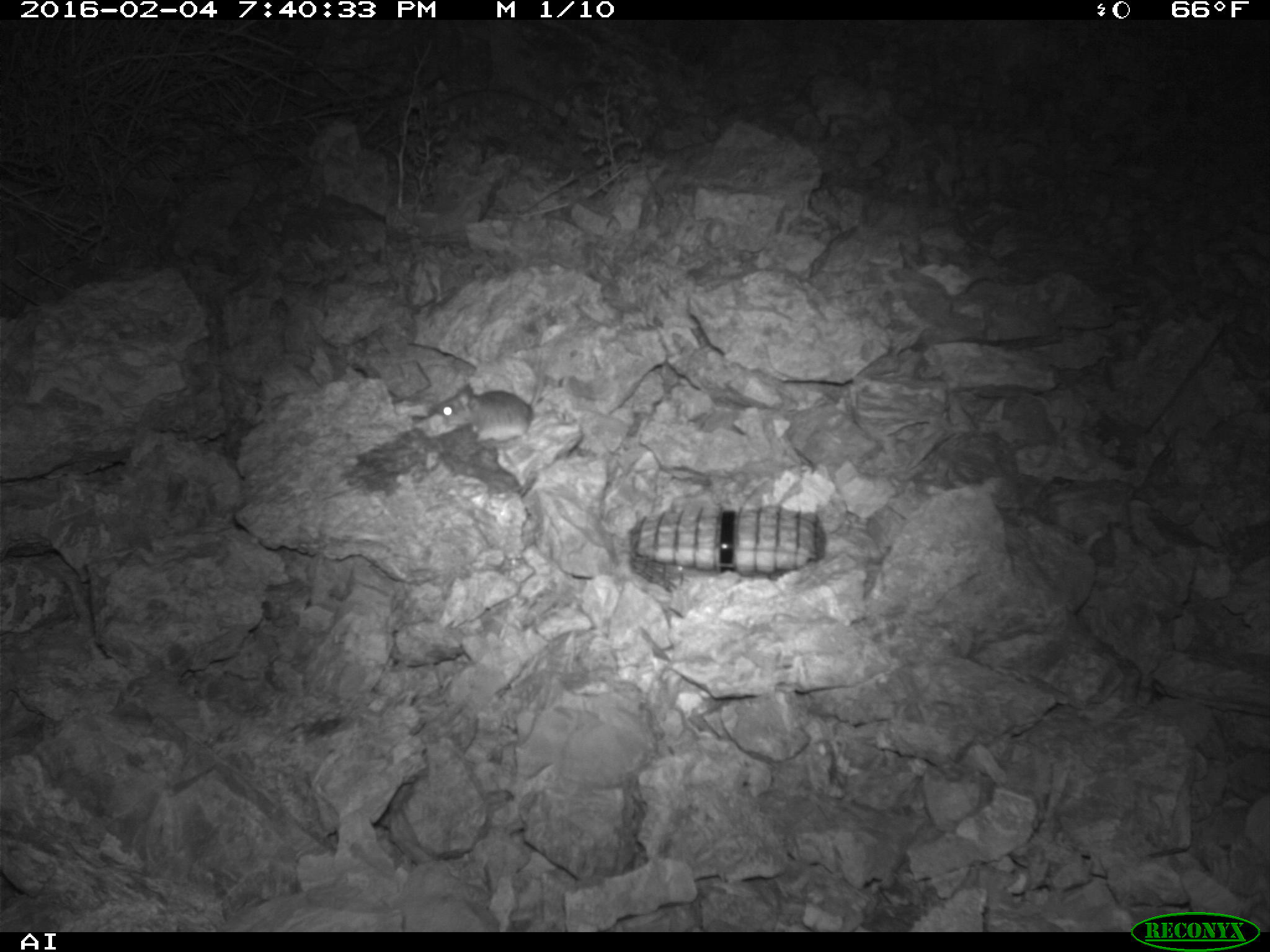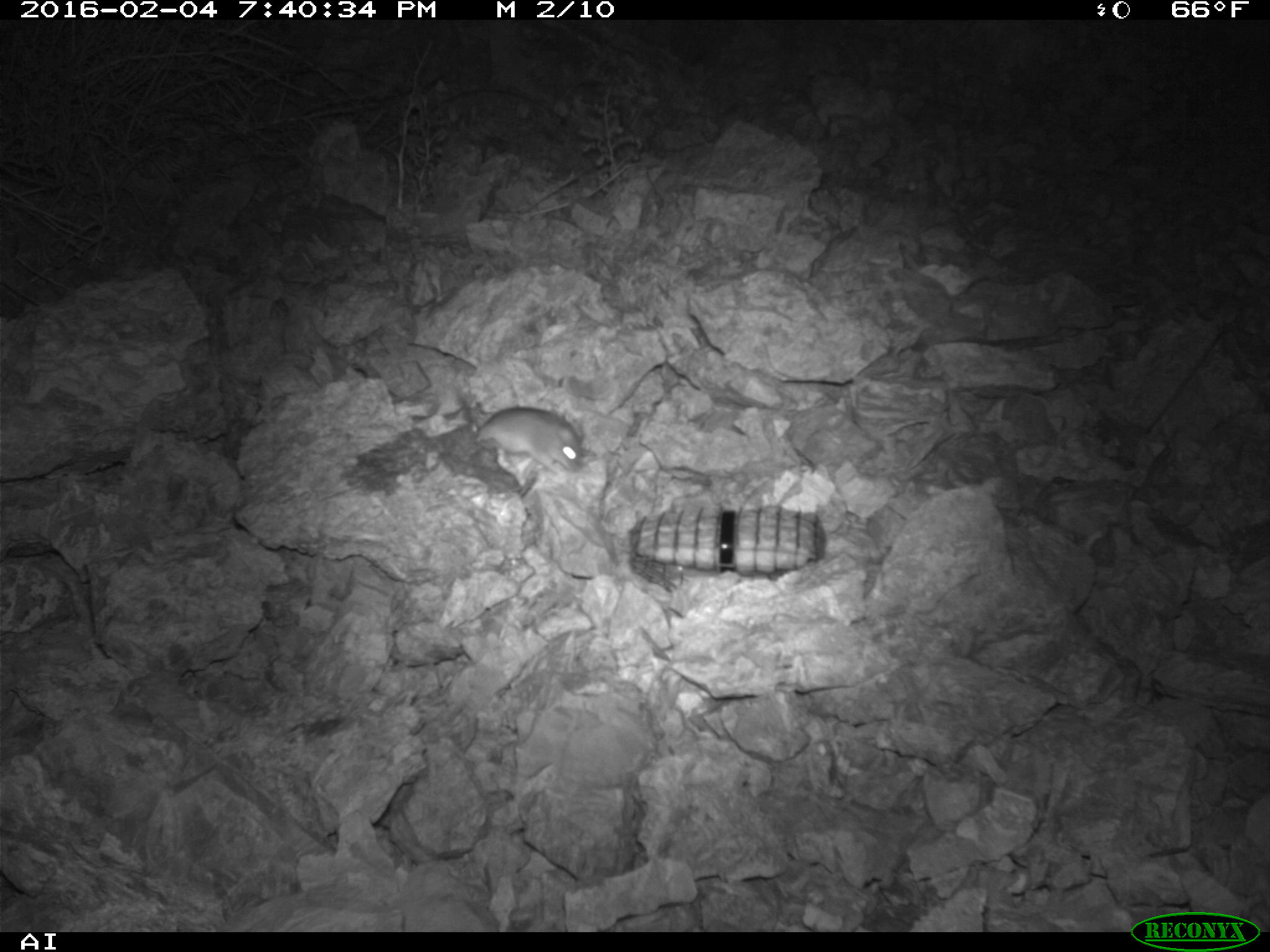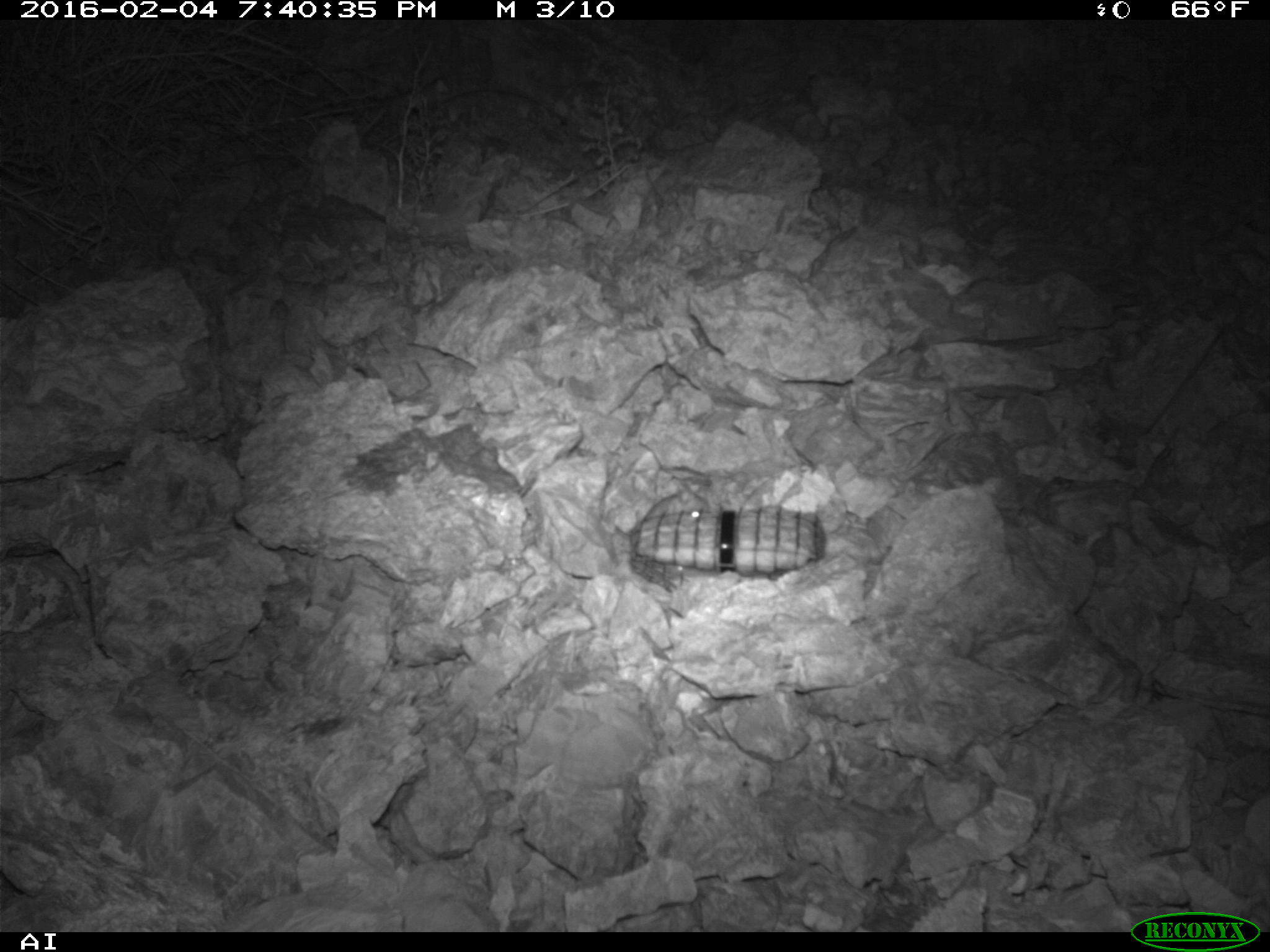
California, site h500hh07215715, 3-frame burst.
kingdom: Animalia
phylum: Chordata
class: Mammalia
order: Rodentia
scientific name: Rodentia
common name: rodent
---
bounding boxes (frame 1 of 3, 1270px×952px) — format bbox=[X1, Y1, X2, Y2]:
rodent: bbox=[427, 349, 544, 442]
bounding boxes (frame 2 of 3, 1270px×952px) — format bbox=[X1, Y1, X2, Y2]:
rodent: bbox=[474, 405, 582, 475]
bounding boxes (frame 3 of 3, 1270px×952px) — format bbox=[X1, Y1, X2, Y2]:
rodent: bbox=[631, 474, 708, 532]